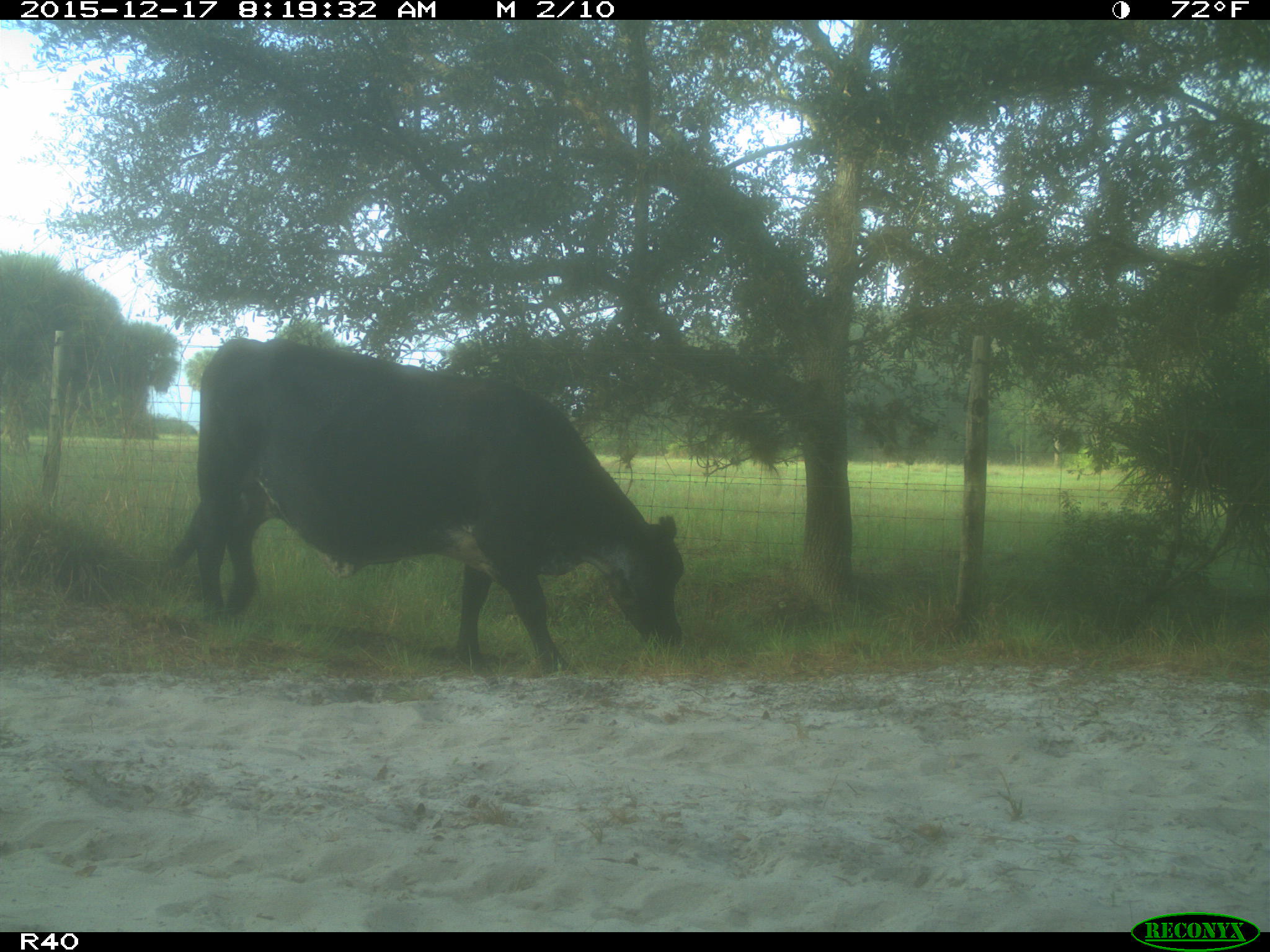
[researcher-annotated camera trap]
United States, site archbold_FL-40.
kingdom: Animalia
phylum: Chordata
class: Mammalia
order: Artiodactyla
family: Bovidae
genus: Bos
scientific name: Bos taurus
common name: domestic cow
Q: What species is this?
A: Bos taurus (domestic cow).